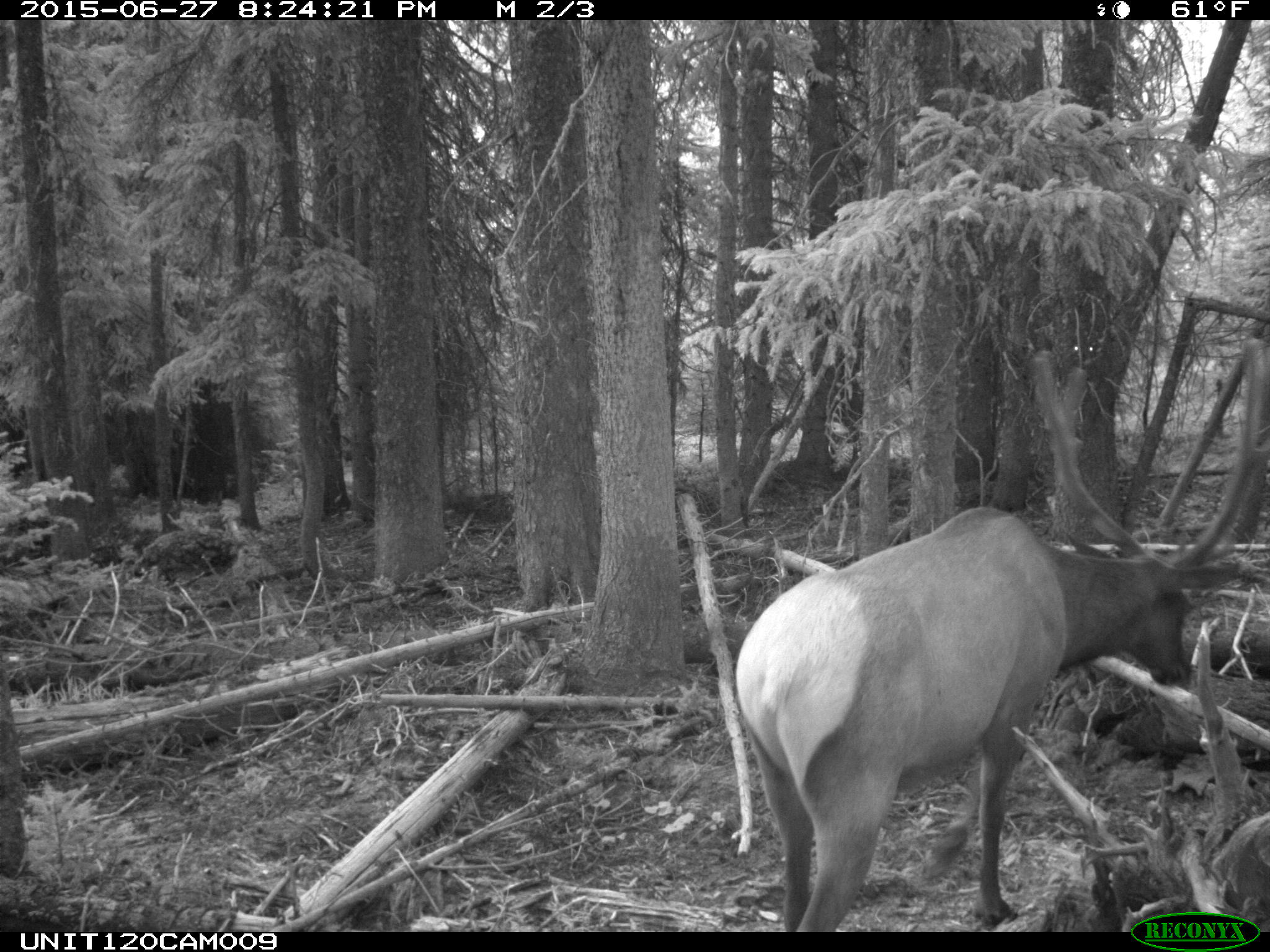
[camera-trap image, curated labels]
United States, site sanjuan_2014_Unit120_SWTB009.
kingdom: Animalia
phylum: Chordata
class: Mammalia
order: Artiodactyla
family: Cervidae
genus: Cervus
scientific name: Cervus elaphus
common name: red deer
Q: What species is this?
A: Cervus elaphus (red deer).